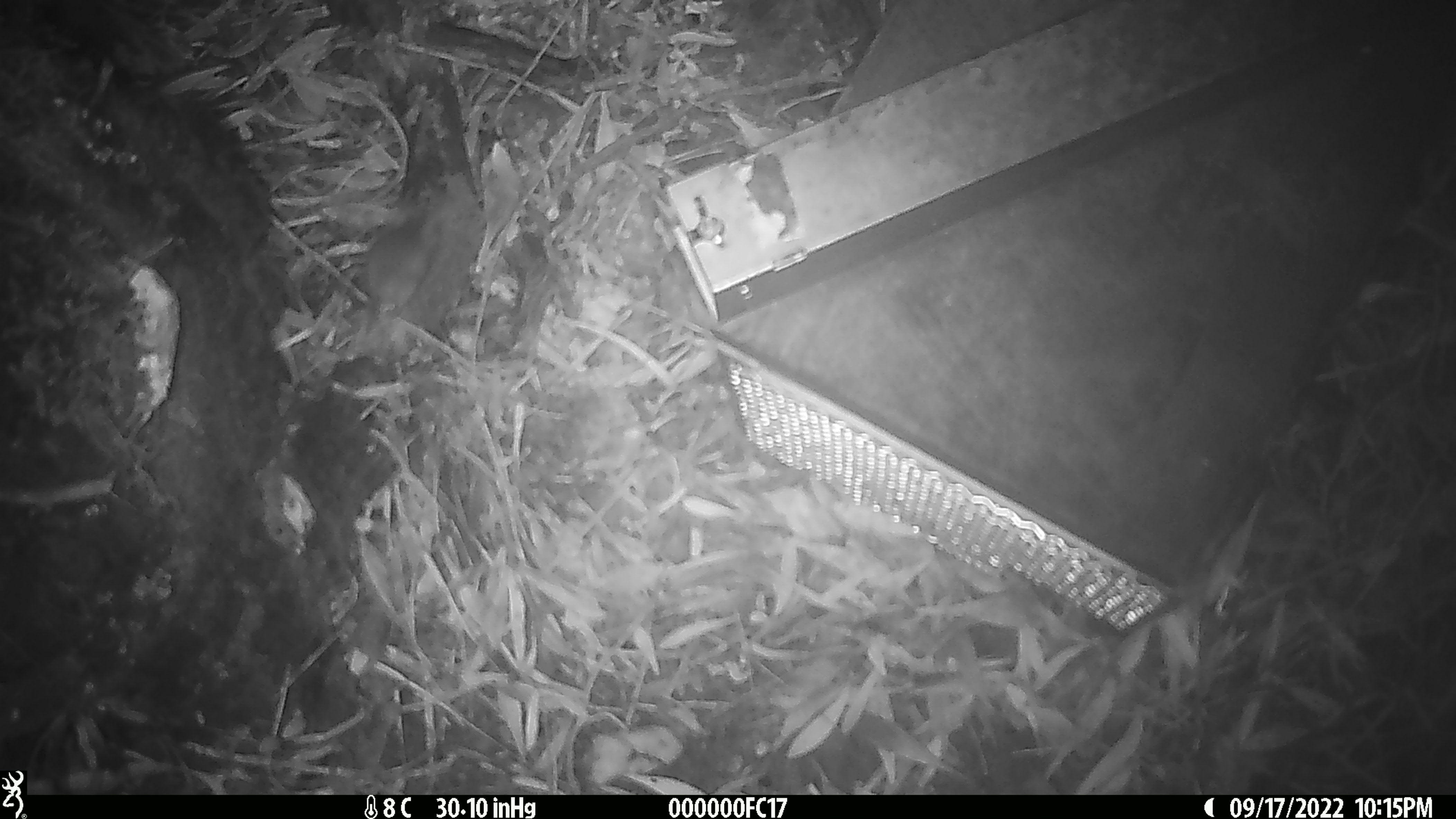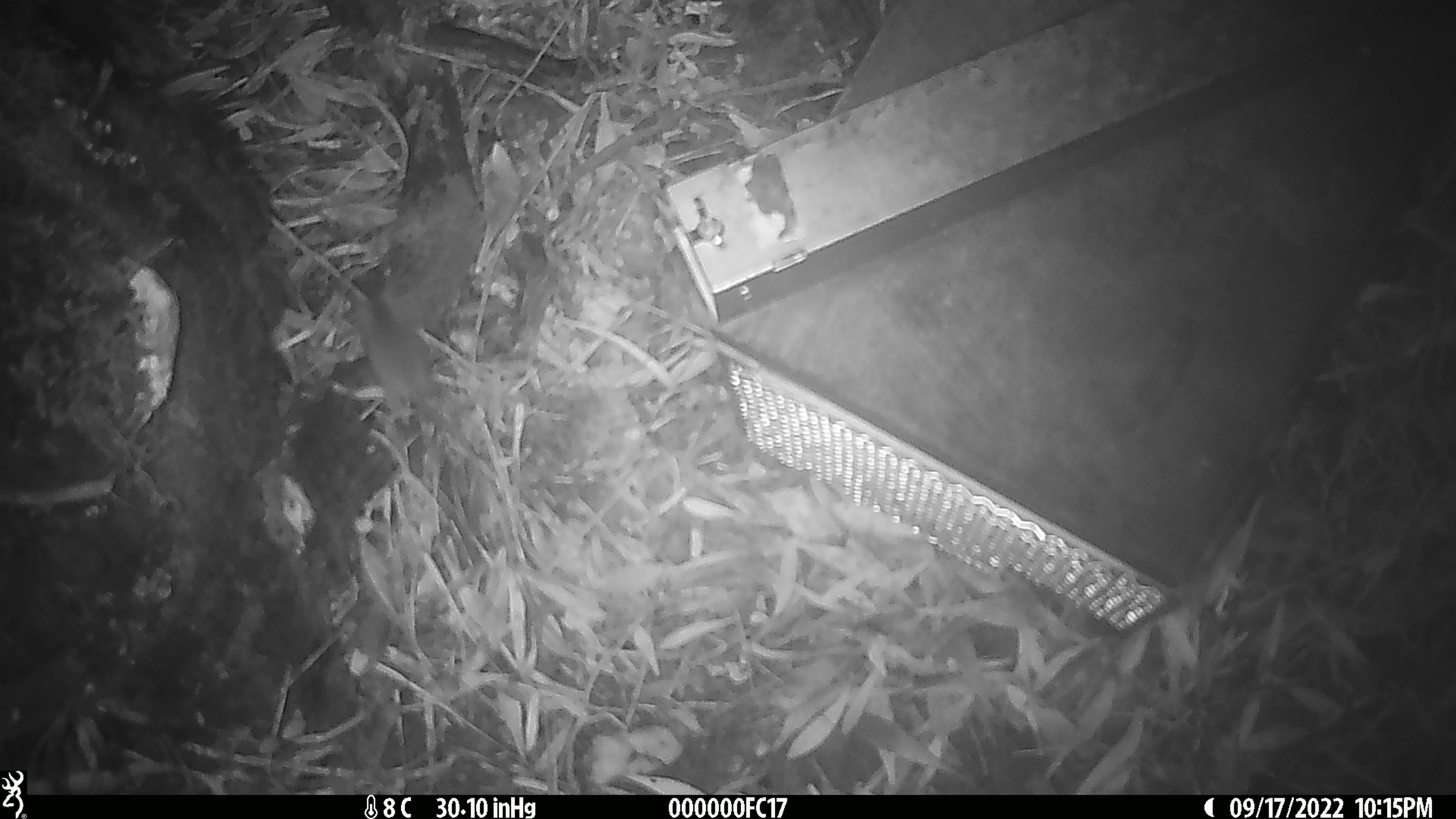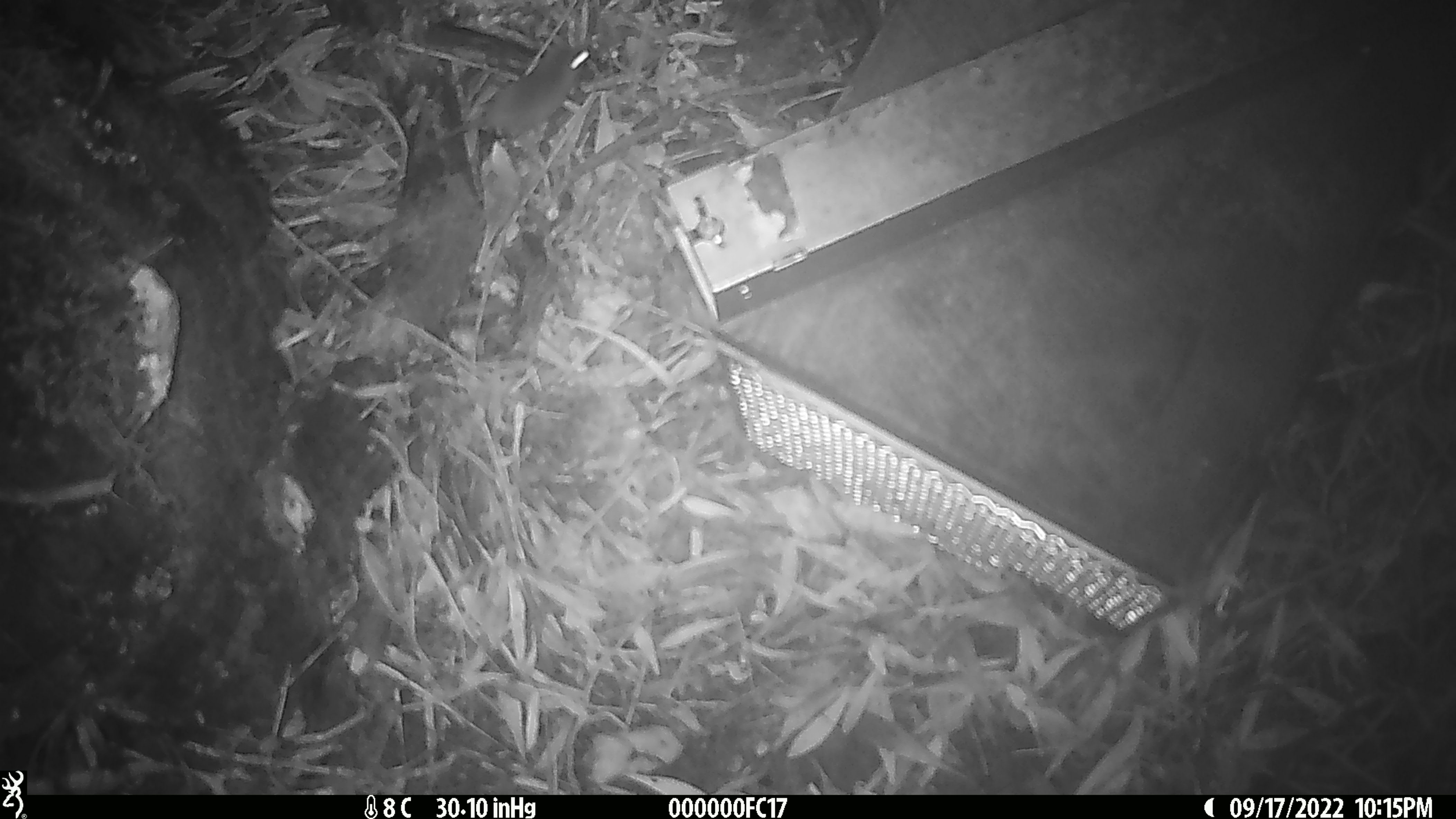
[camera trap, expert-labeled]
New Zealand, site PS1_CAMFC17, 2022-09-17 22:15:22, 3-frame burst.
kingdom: Animalia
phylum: Chordata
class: Mammalia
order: Rodentia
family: Muridae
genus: Mus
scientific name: Mus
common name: mouse